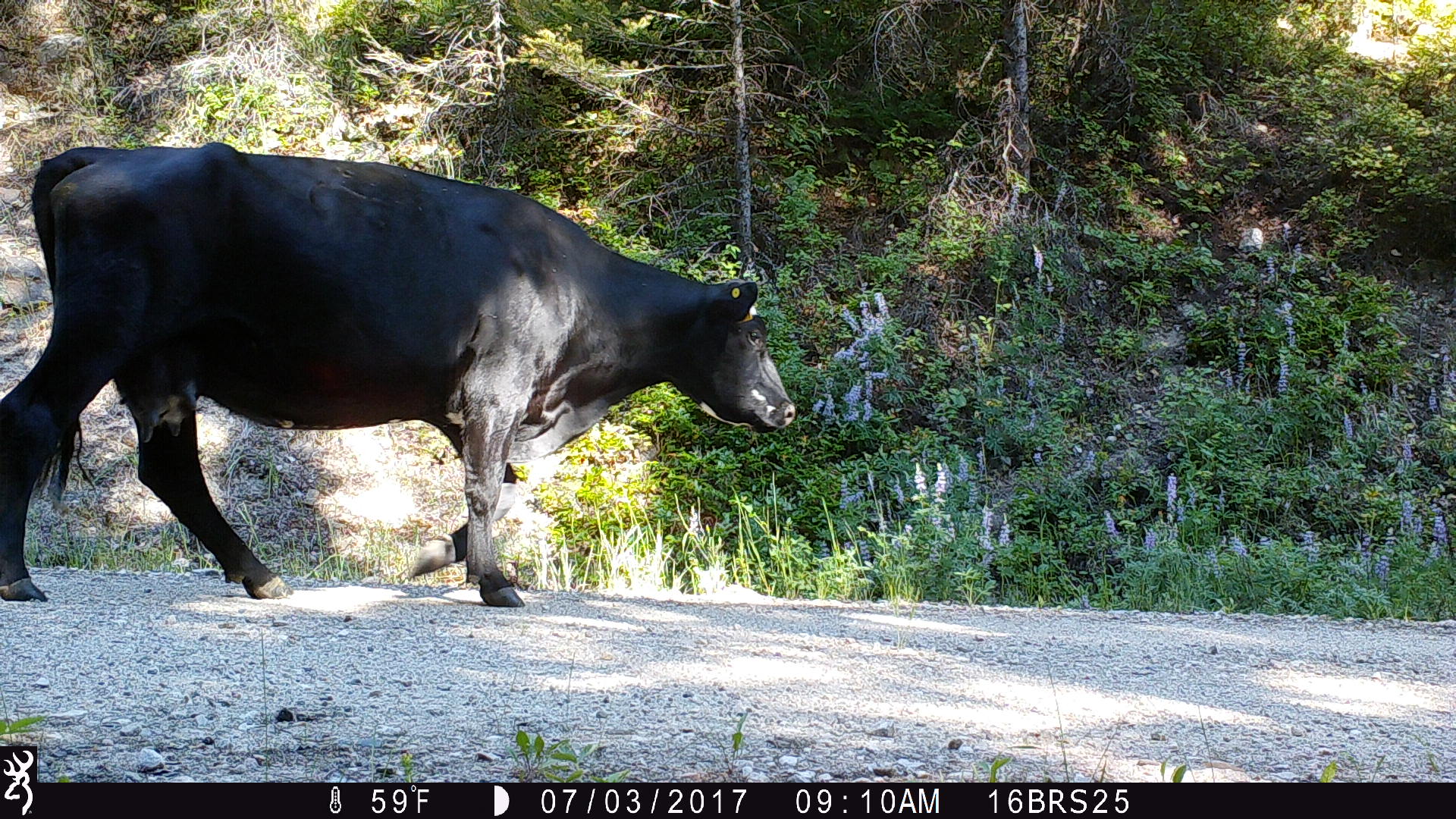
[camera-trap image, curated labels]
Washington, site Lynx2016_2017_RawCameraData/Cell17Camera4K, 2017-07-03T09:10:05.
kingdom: Animalia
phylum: Chordata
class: Mammalia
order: Artiodactyla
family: Bovidae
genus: Bos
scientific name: Bos taurus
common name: domestic cattle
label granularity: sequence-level